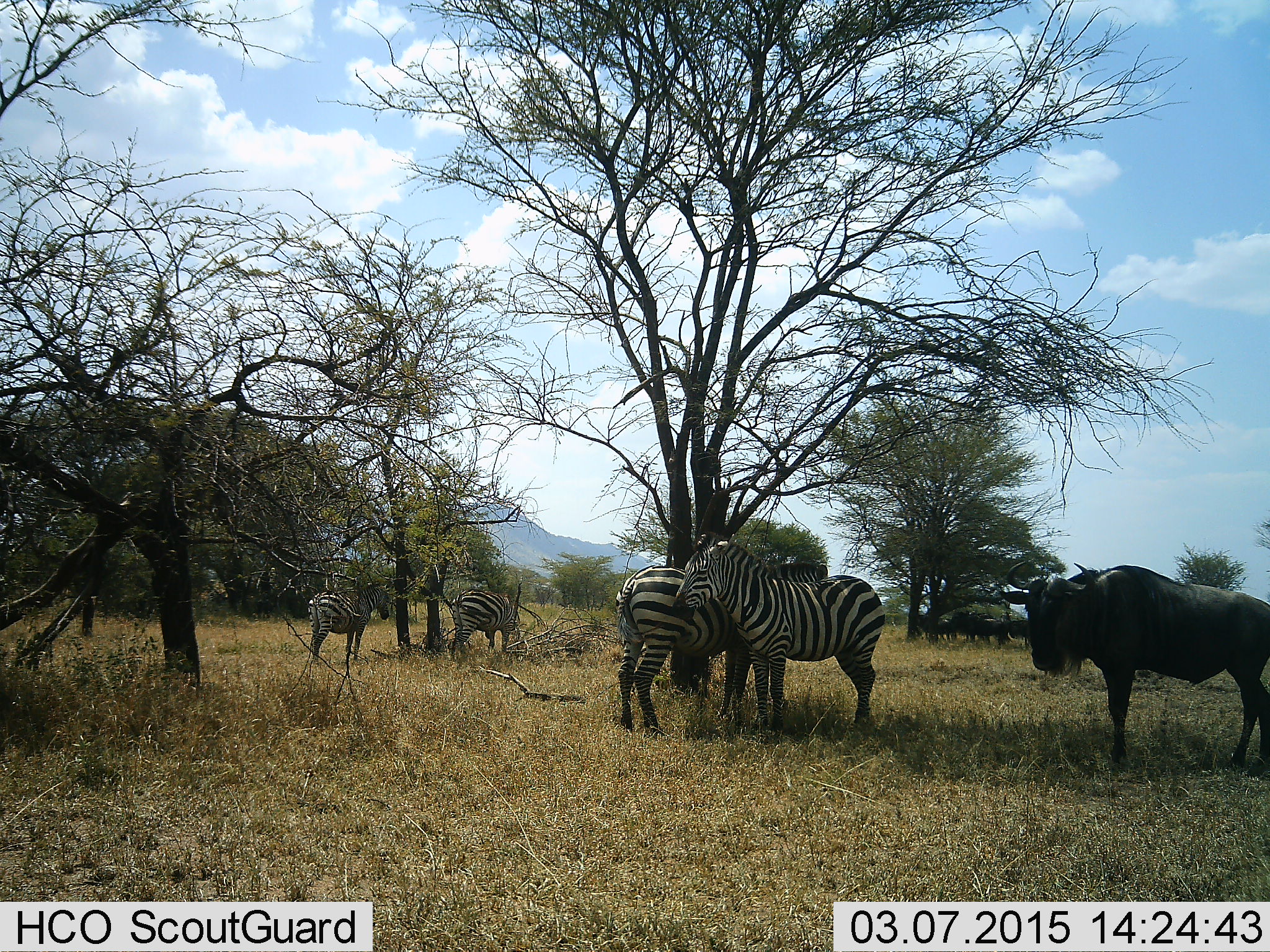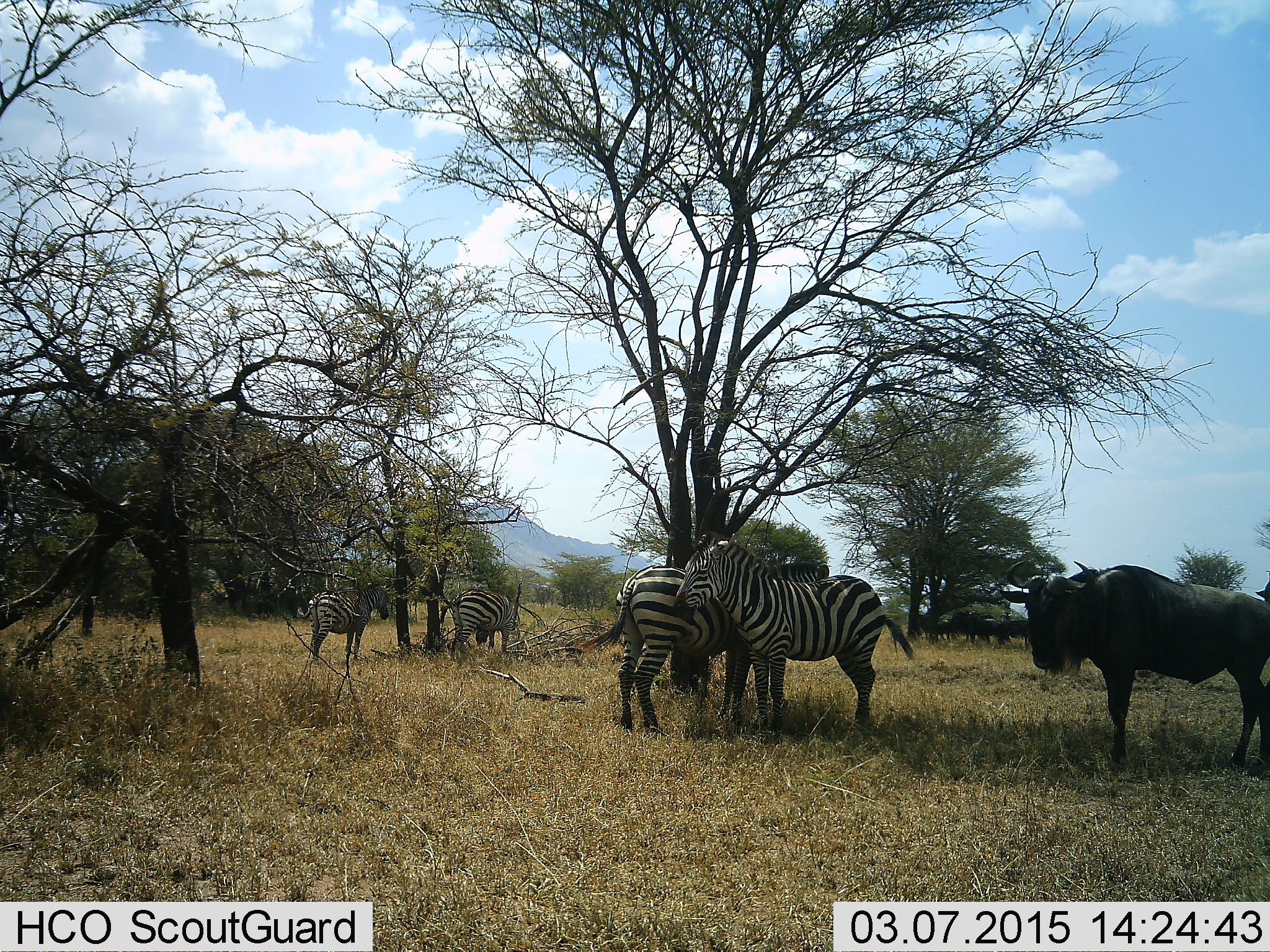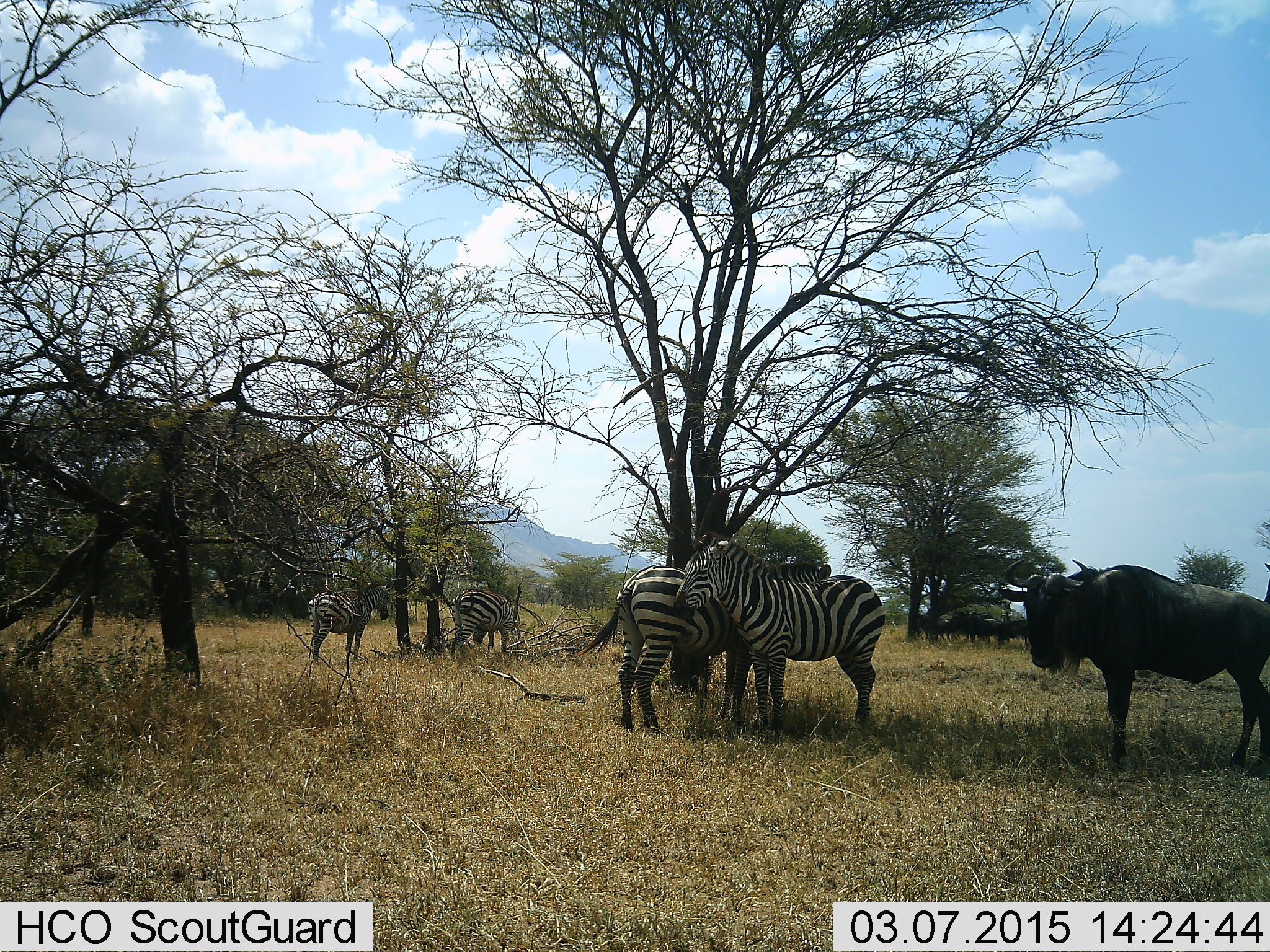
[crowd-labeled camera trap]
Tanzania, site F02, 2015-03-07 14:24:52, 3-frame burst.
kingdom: Animalia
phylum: Chordata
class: Mammalia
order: Artiodactyla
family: Bovidae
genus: Connochaetes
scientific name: Connochaetes taurinus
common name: blue wildebeest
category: wildebeest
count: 4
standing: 100%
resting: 10%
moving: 0%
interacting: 0%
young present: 0%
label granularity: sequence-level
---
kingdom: Animalia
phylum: Chordata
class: Mammalia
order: Perissodactyla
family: Equidae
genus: Equus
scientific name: Equus quagga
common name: plains zebra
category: zebra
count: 4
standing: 90%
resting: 40%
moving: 0%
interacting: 10%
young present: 0%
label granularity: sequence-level